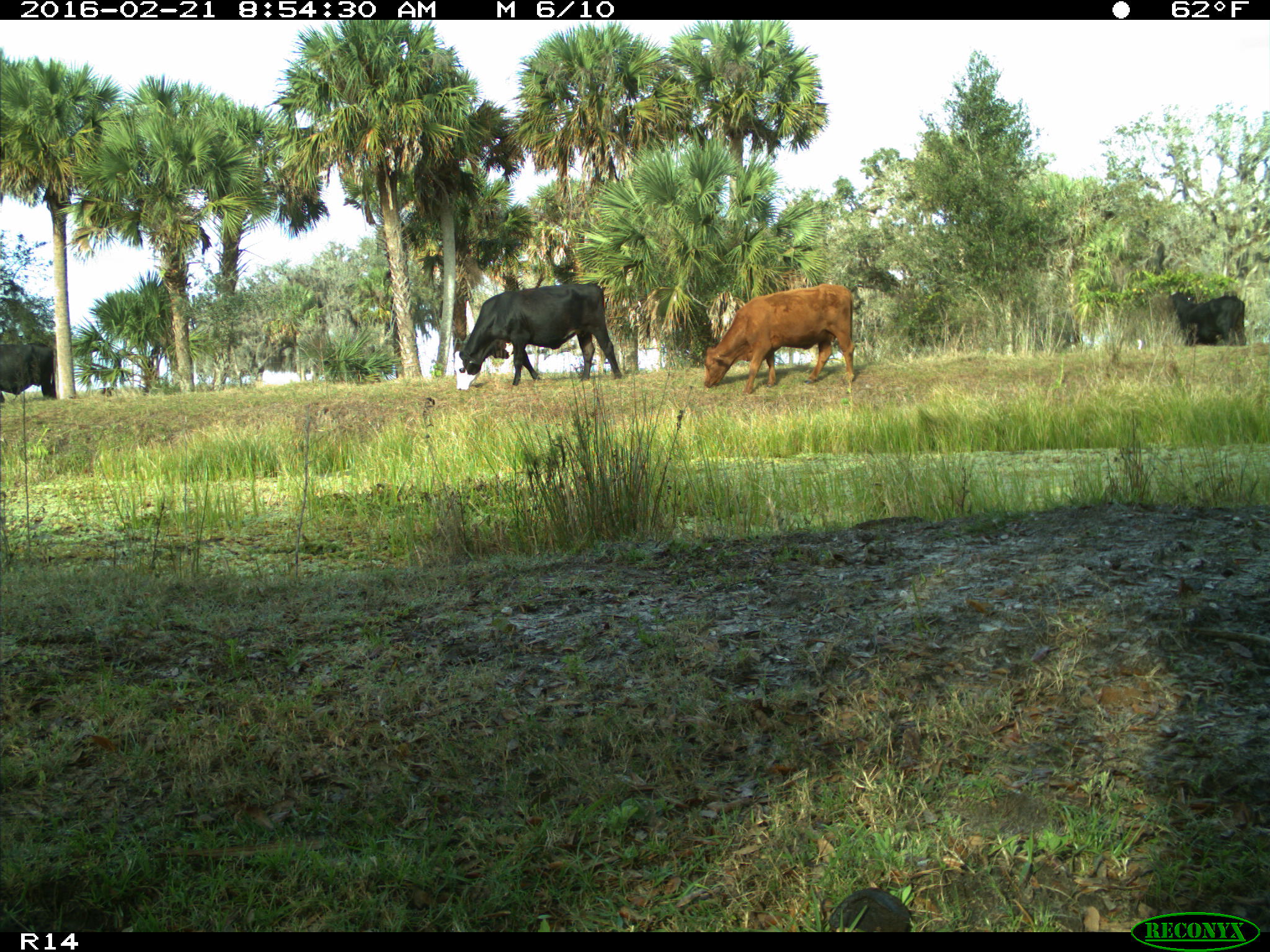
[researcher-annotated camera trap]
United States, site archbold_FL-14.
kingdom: Animalia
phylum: Chordata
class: Mammalia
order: Artiodactyla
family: Bovidae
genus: Bos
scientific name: Bos taurus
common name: domestic cow